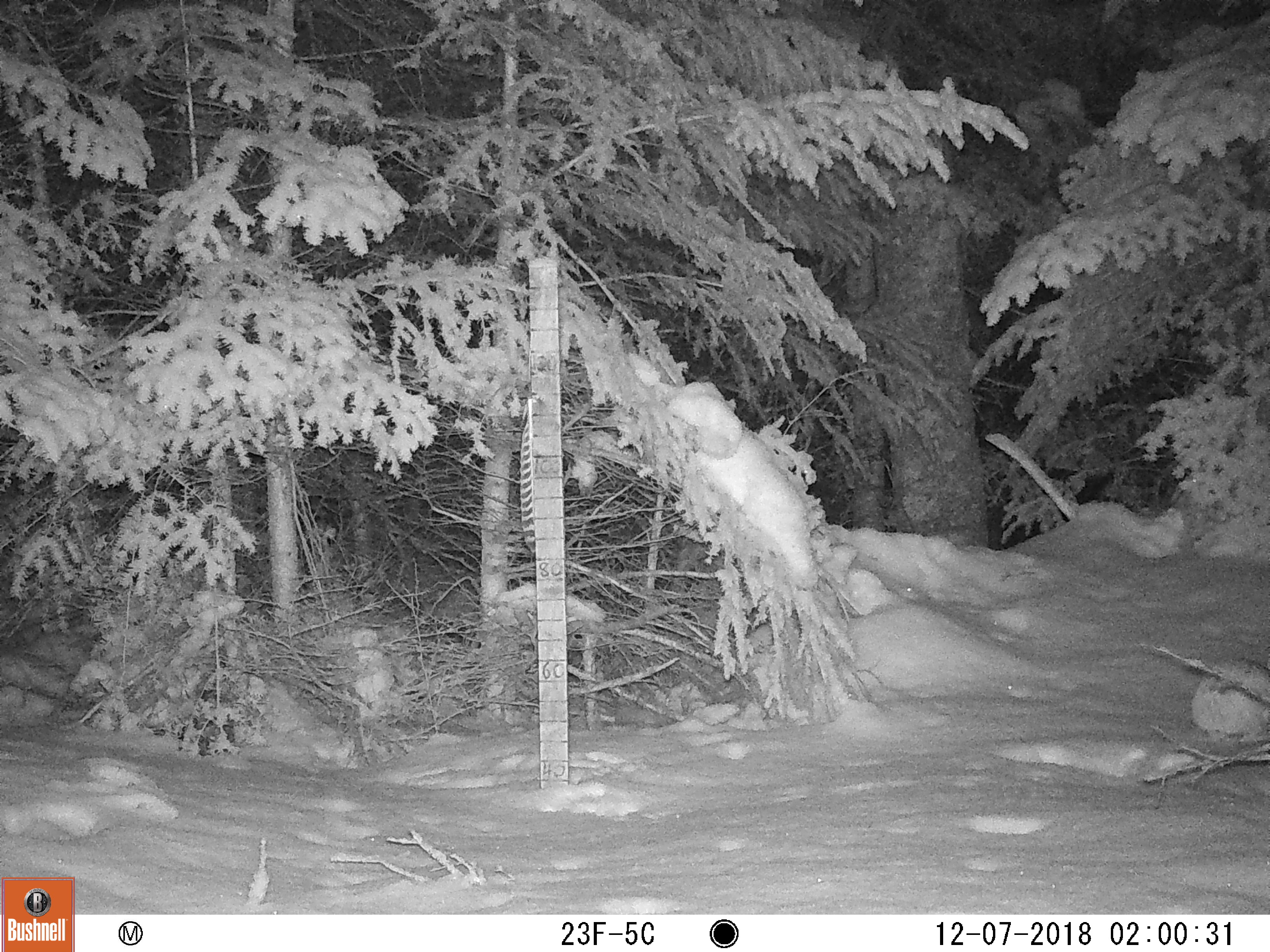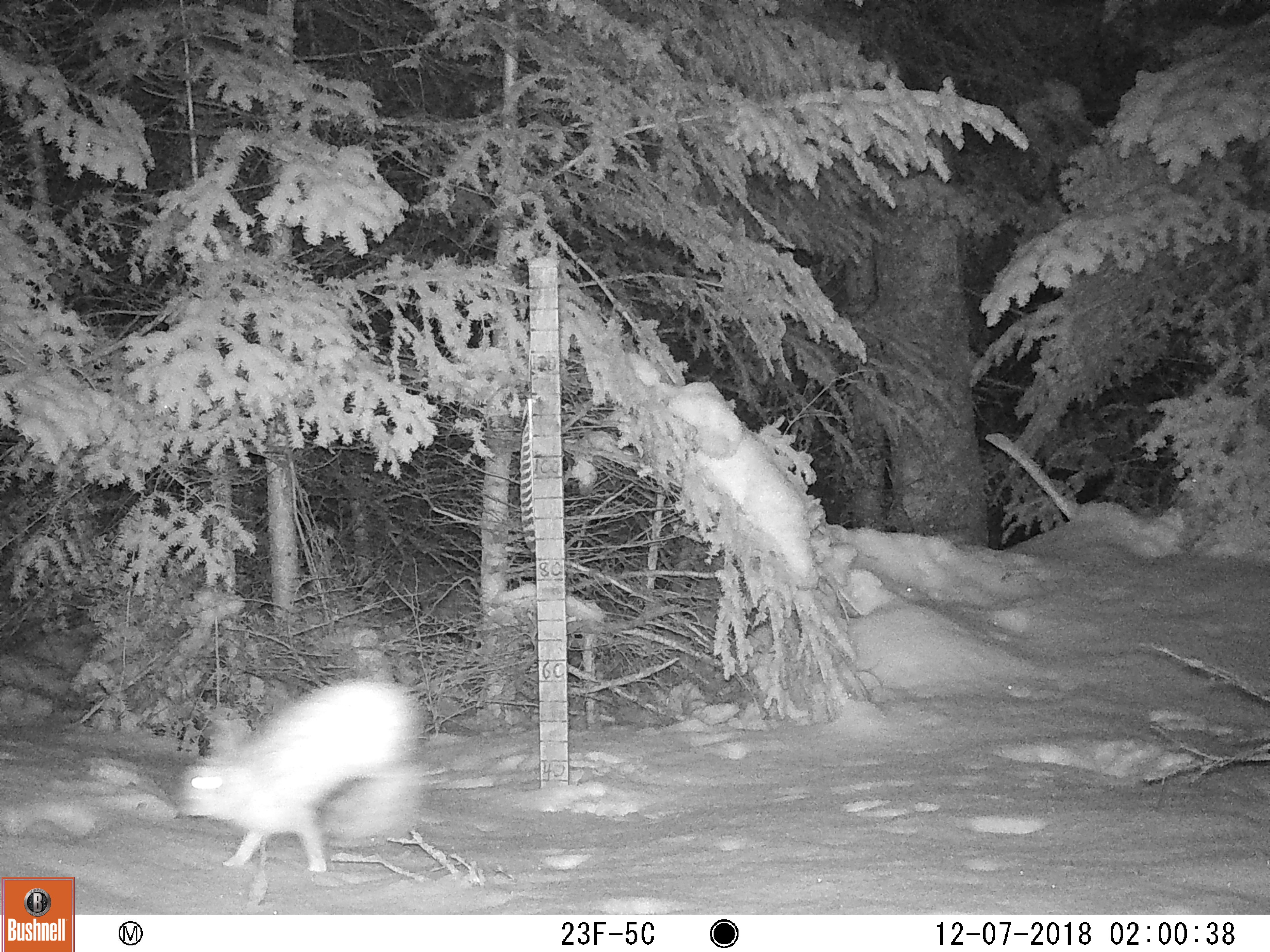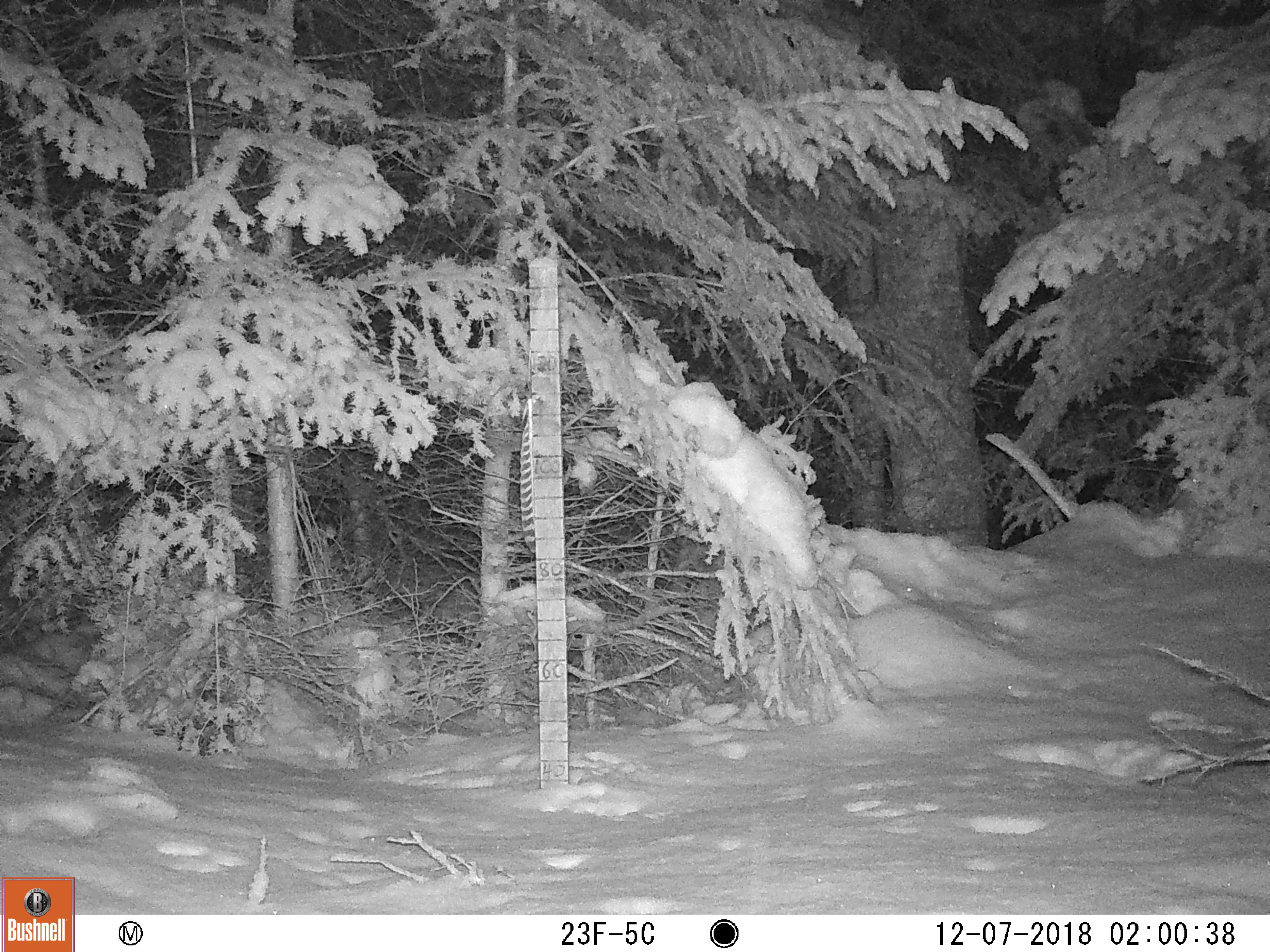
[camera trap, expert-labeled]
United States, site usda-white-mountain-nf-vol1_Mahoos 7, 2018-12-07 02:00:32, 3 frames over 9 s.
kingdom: Animalia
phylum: Chordata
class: Mammalia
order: Lagomorpha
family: Leporidae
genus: Lepus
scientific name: Lepus americanus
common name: snowshoe hare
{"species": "snowshoe hare (Lepus americanus)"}